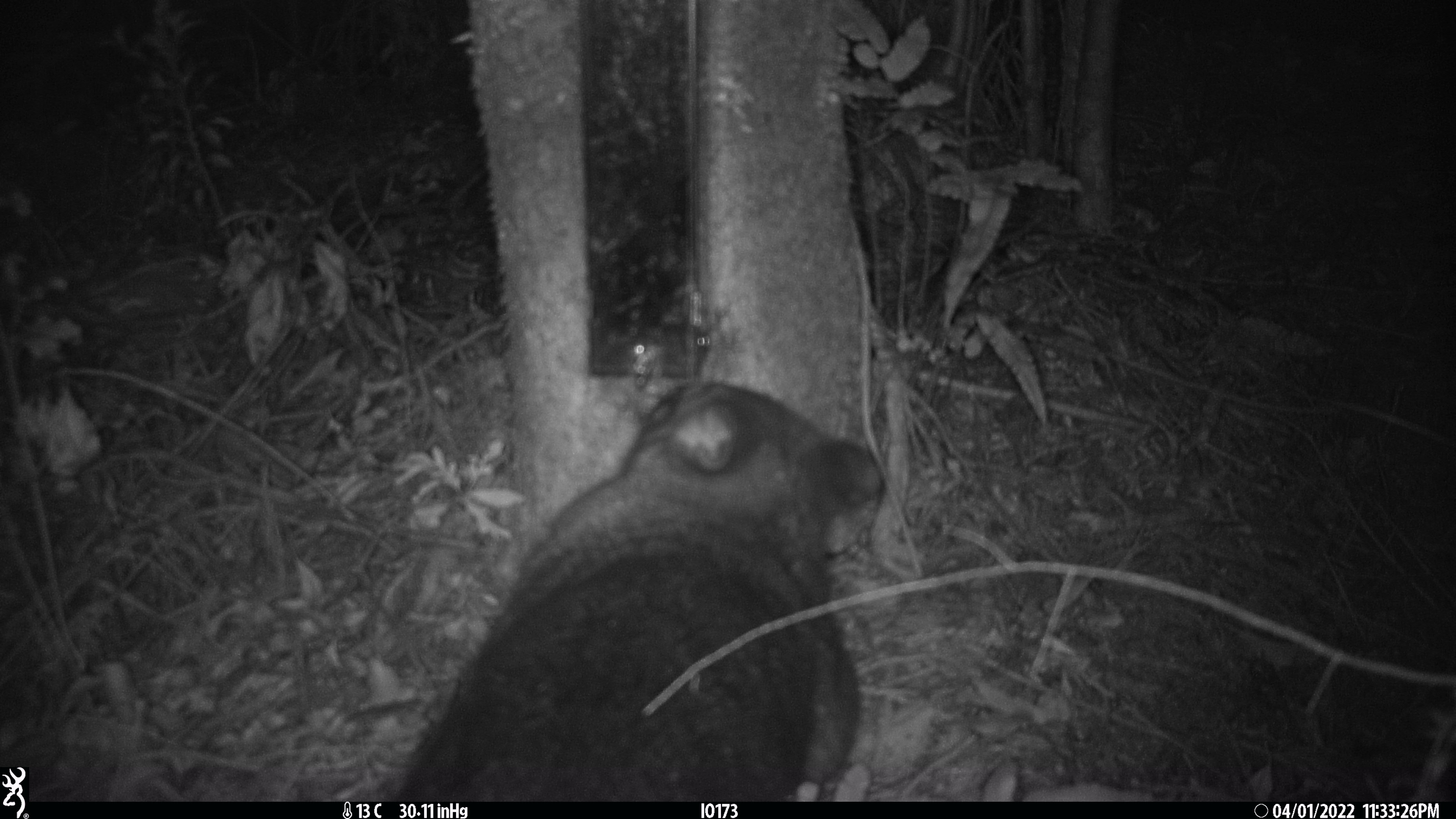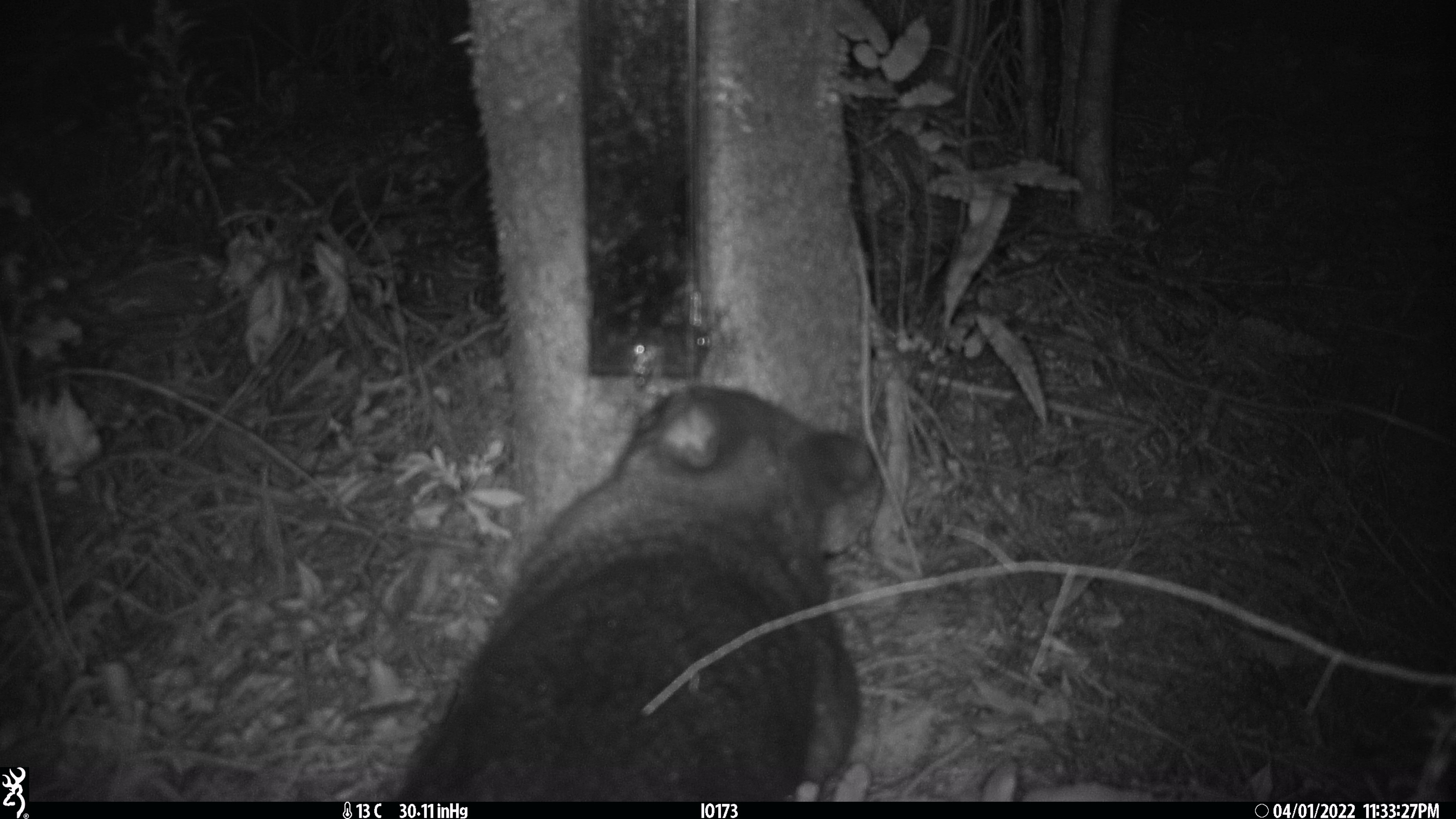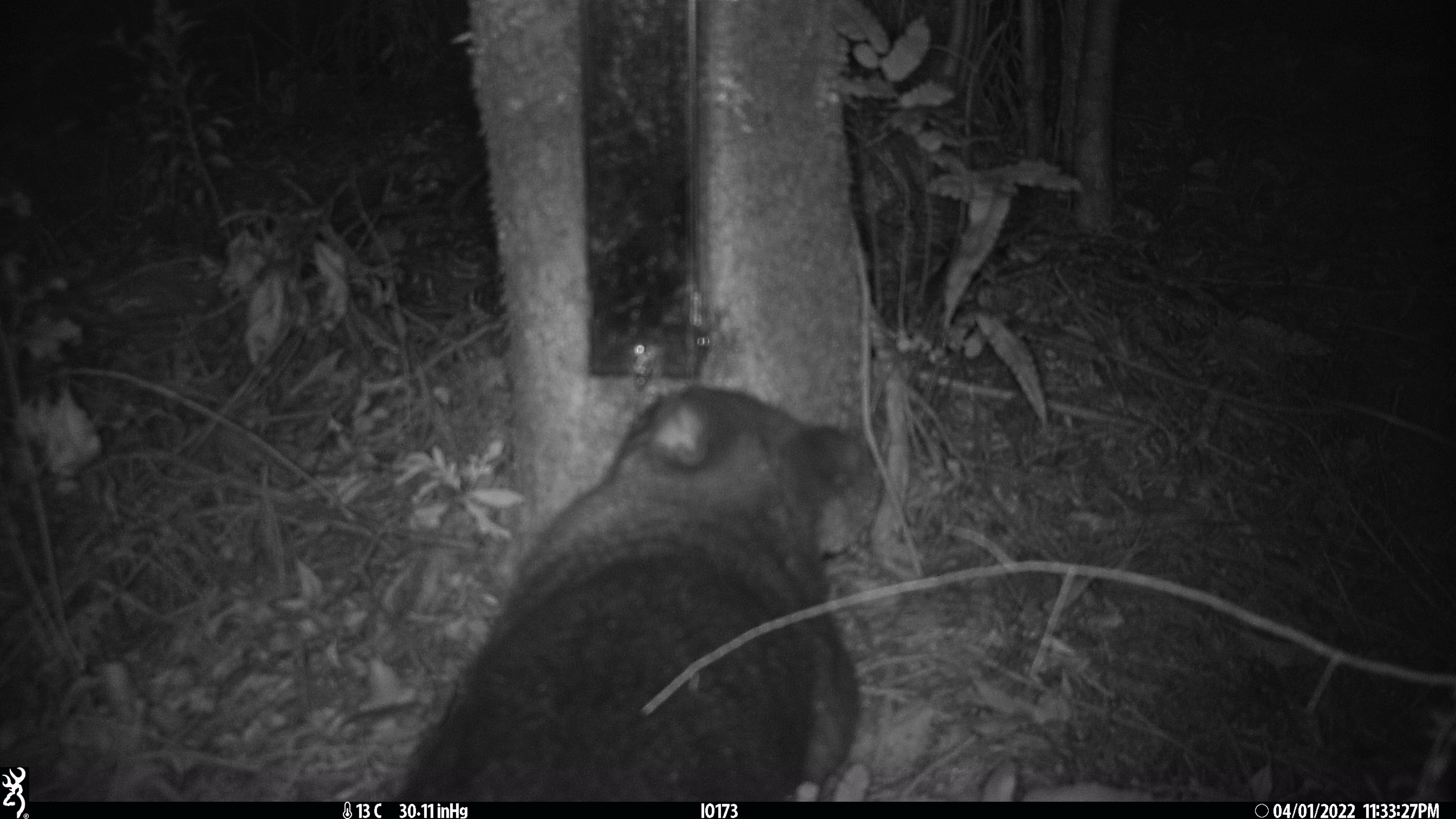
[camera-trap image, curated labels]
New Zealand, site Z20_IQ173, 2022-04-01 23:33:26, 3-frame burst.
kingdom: Animalia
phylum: Chordata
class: Mammalia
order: Diprotodontia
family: Phalangeridae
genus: Trichosurus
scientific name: Trichosurus vulpecula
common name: common brushtail possum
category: possum